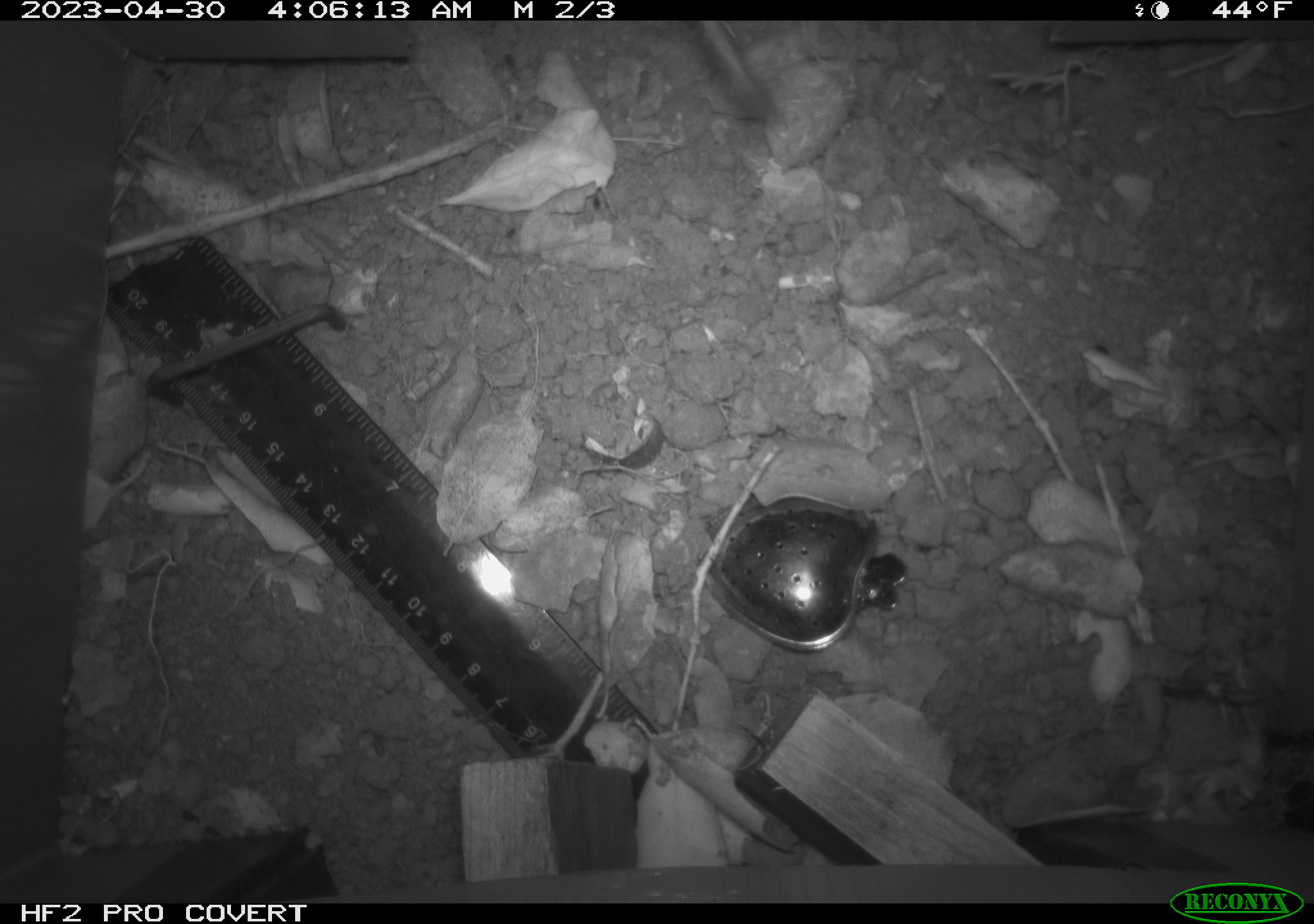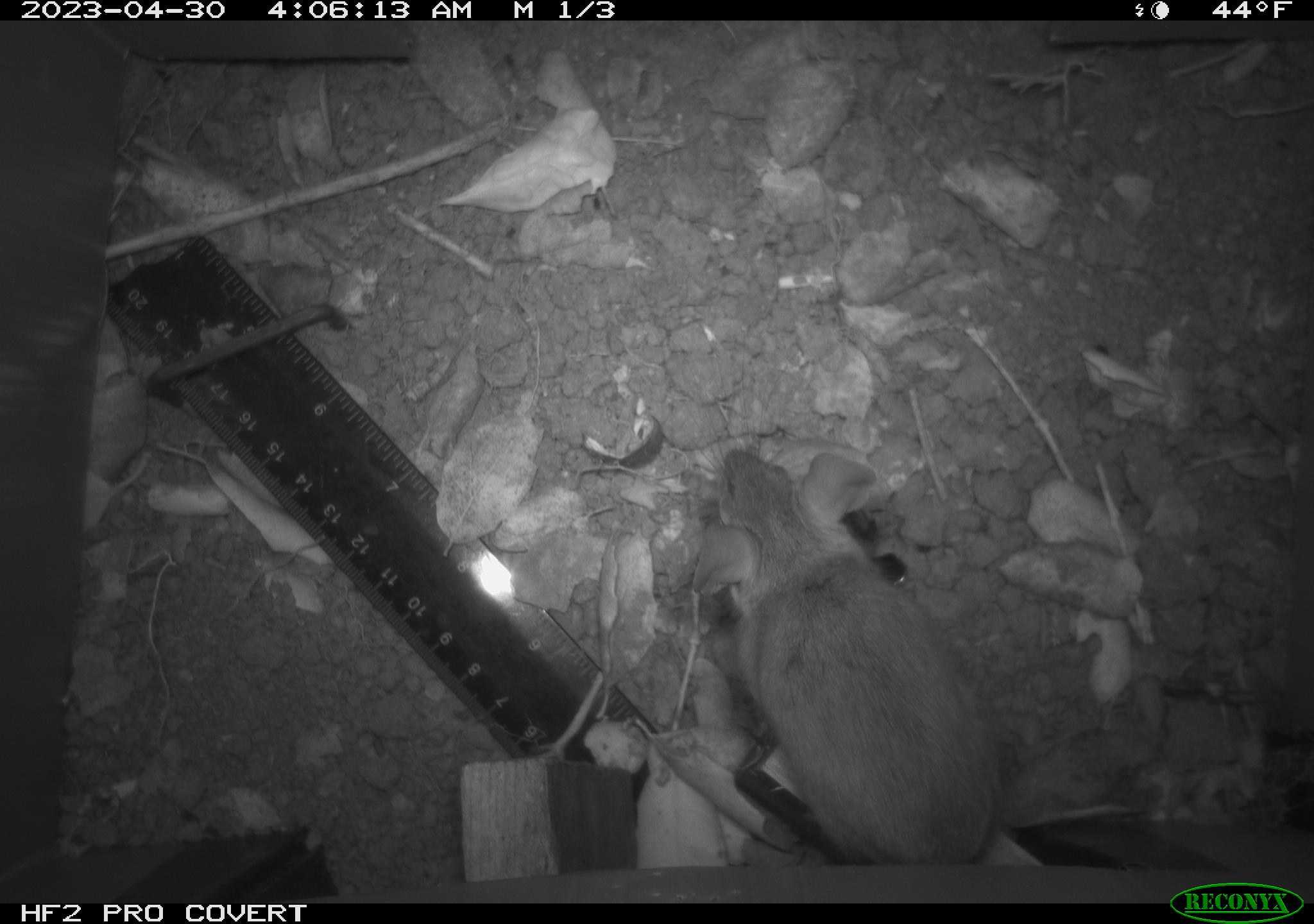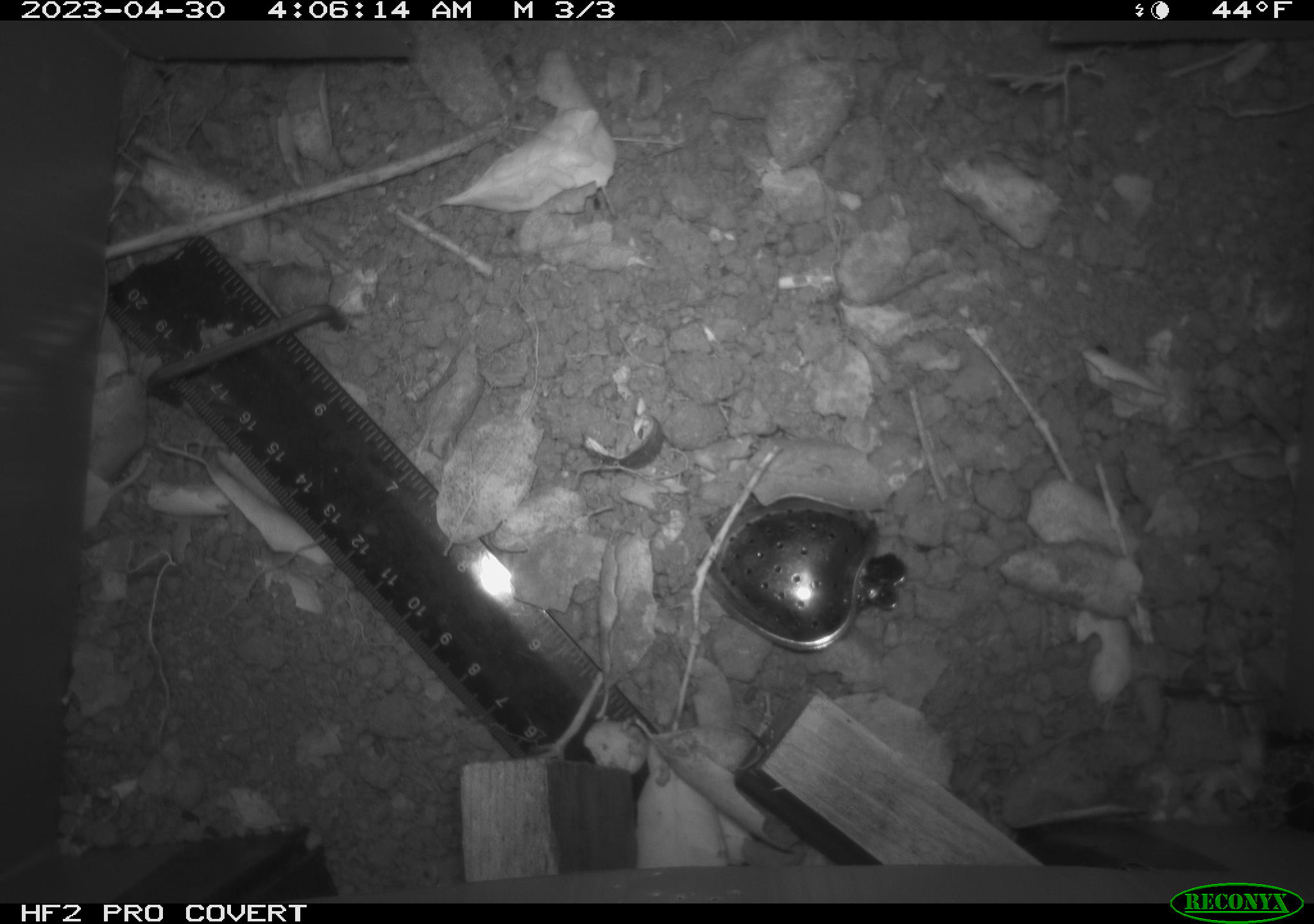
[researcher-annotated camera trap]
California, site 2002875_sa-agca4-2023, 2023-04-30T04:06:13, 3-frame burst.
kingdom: Animalia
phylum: Chordata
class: Mammalia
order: Rodentia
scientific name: Rodentia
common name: mouse species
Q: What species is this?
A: Mouse species (Rodentia).